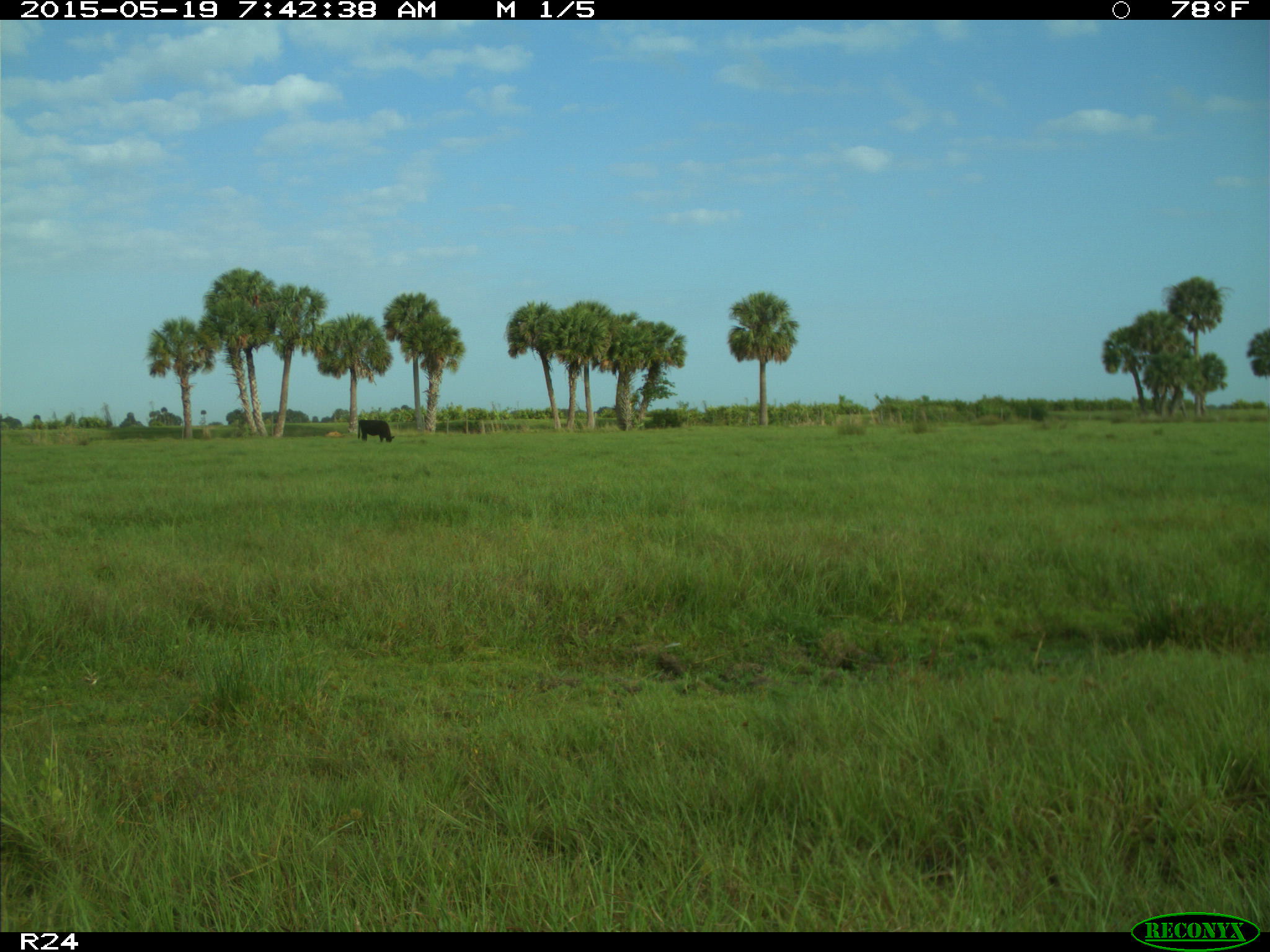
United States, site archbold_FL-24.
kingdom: Animalia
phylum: Chordata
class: Mammalia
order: Artiodactyla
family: Bovidae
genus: Bos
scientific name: Bos taurus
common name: domestic cow